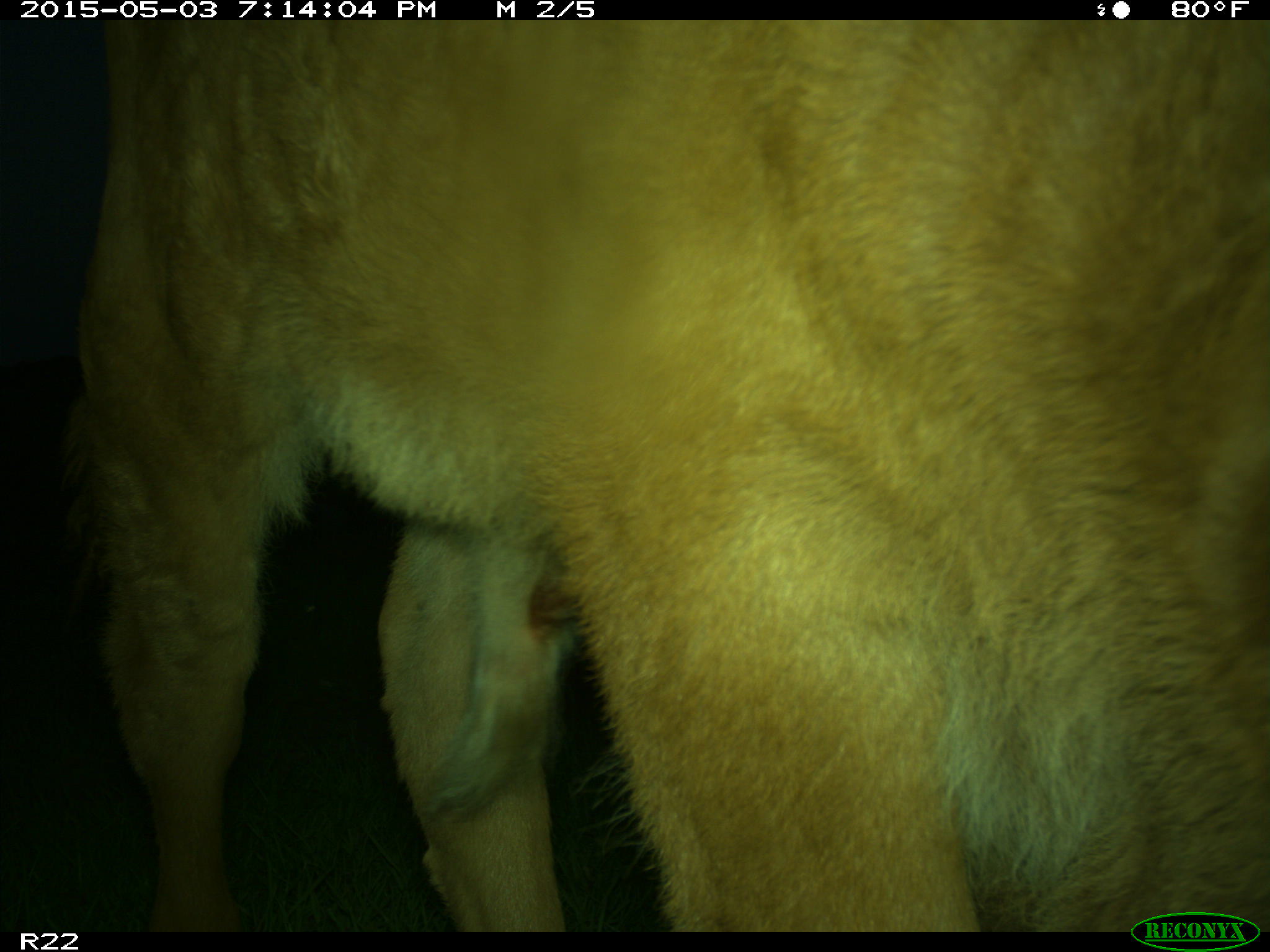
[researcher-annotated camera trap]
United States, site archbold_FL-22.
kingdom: Animalia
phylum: Chordata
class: Mammalia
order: Artiodactyla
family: Bovidae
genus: Bos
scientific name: Bos taurus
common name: domestic cow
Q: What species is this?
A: Bos taurus (domestic cow).